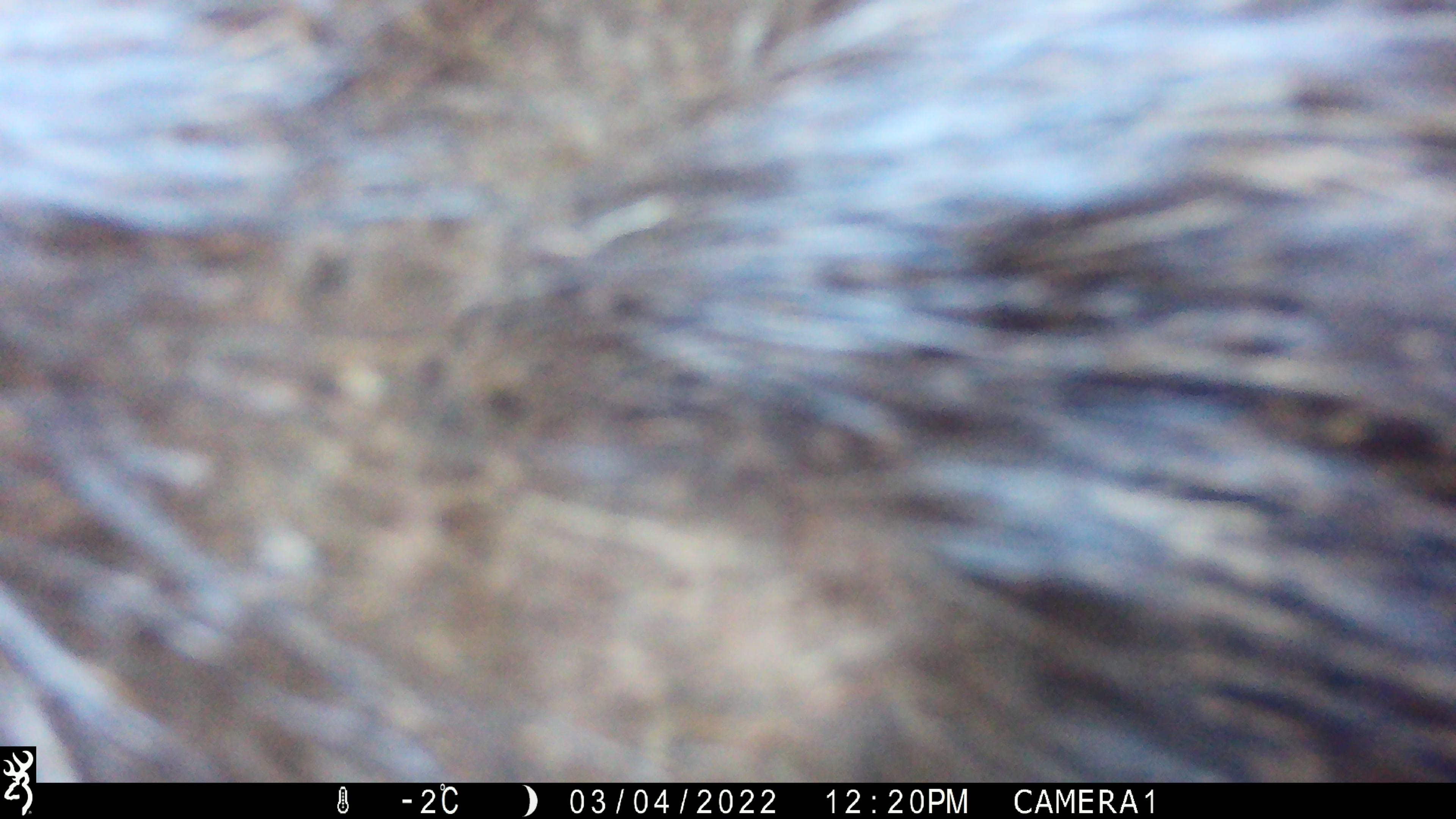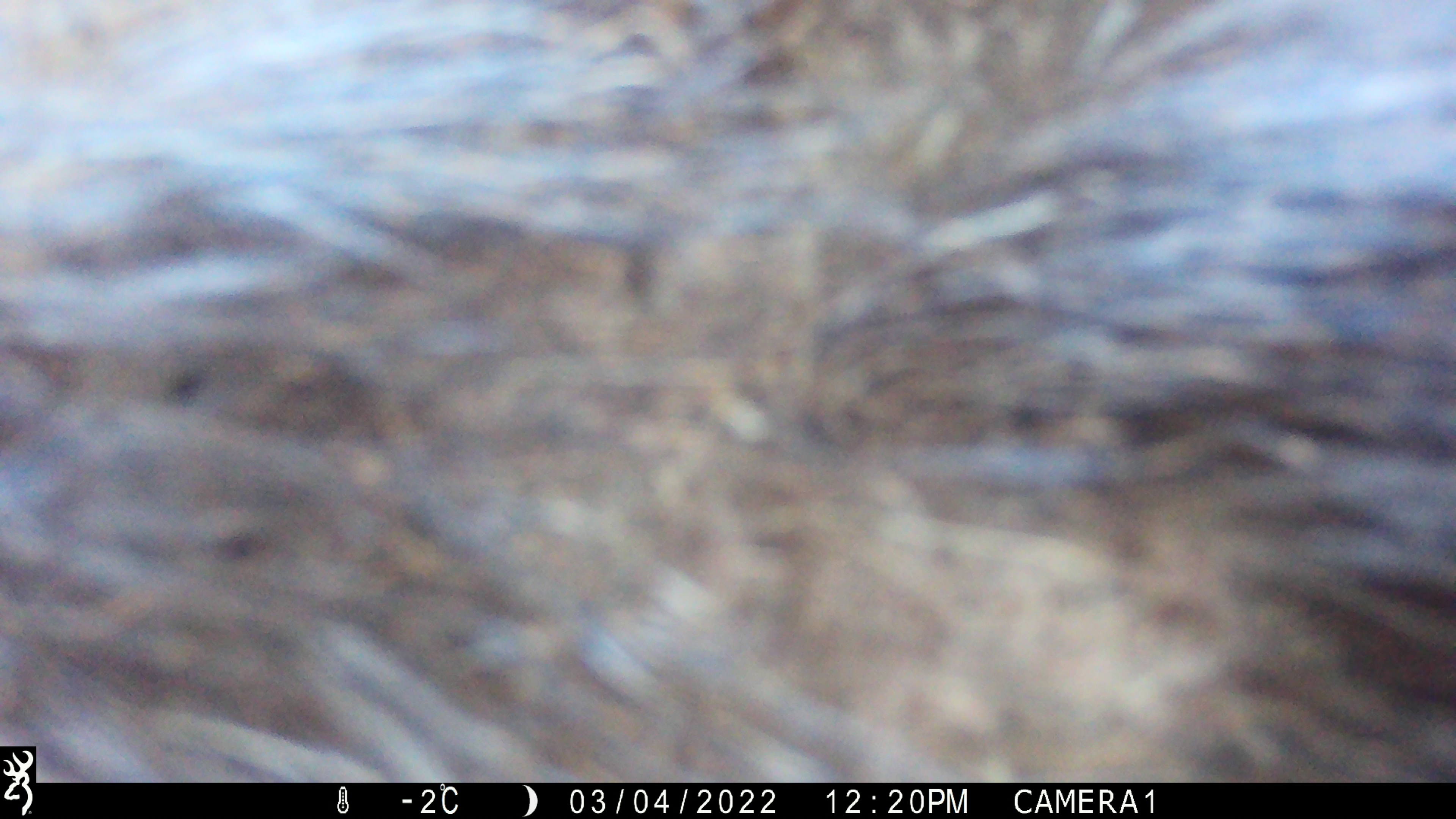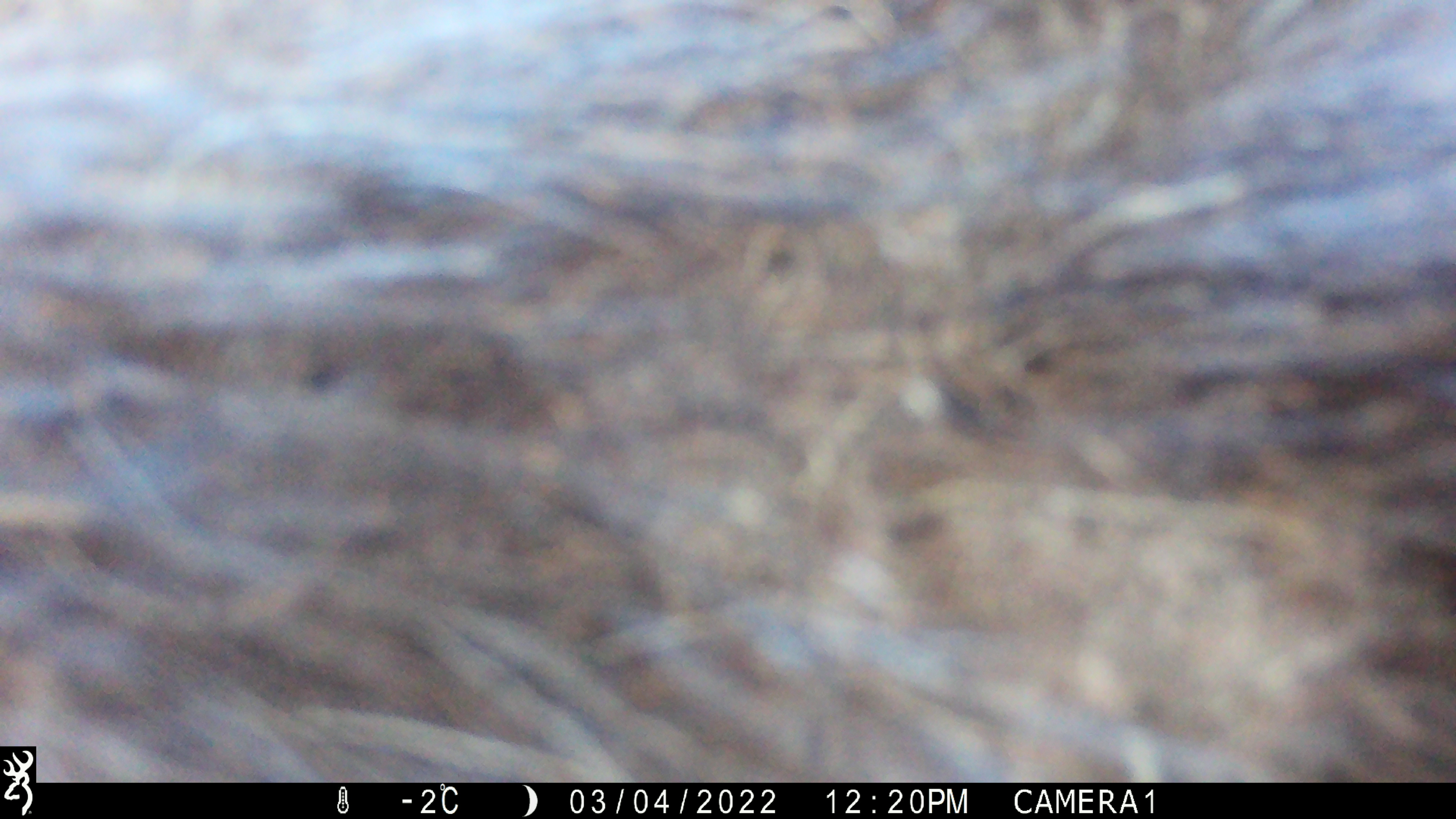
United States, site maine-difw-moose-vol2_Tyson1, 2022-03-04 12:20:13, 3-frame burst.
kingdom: Animalia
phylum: Chordata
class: Mammalia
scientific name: Mammalia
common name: mammal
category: mammal sp.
Mammal sp. (mammal) (Mammalia).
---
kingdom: Animalia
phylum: Chordata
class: Mammalia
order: Artiodactyla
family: Cervidae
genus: Alces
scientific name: Alces alces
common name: moose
Moose (Alces alces).